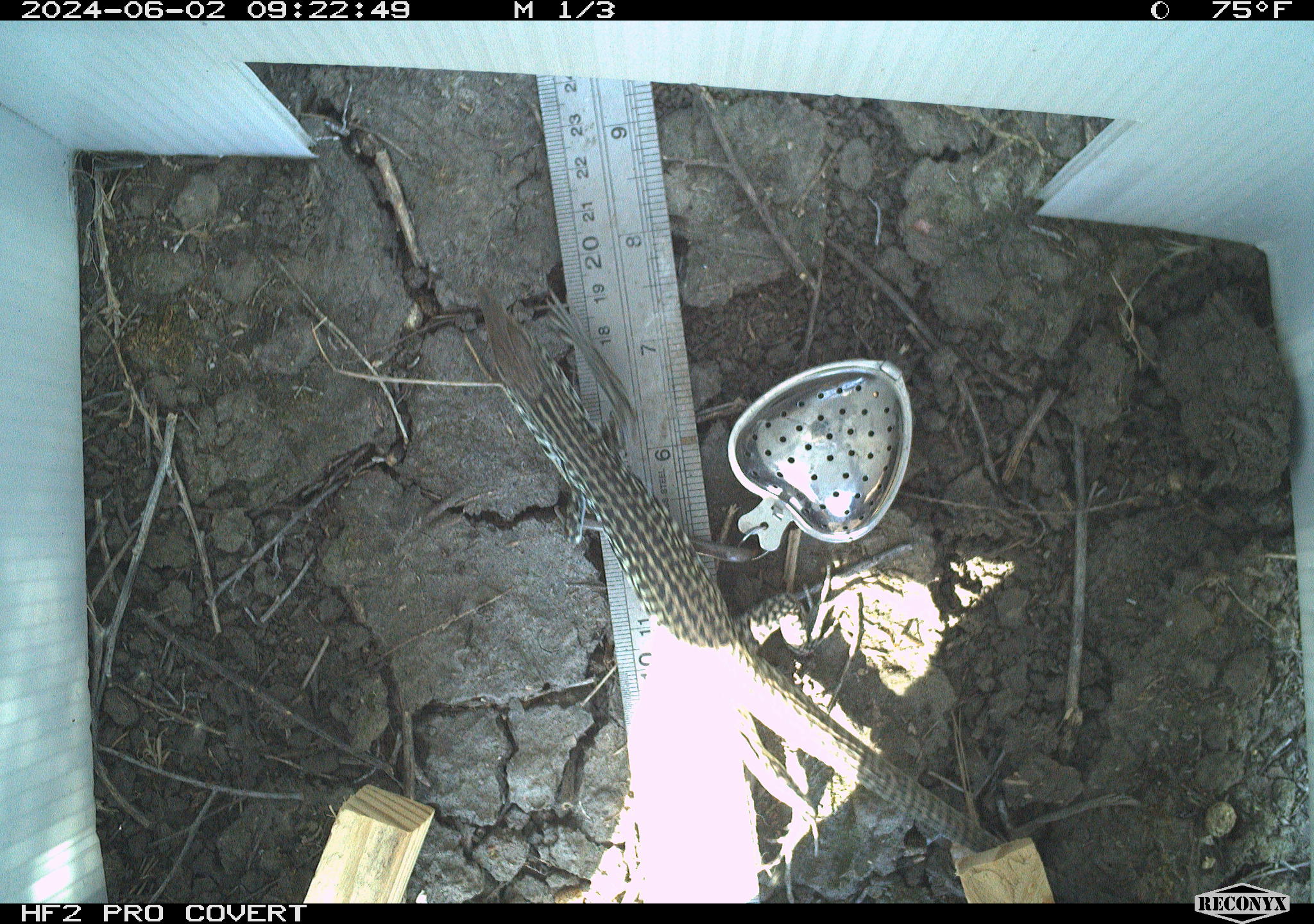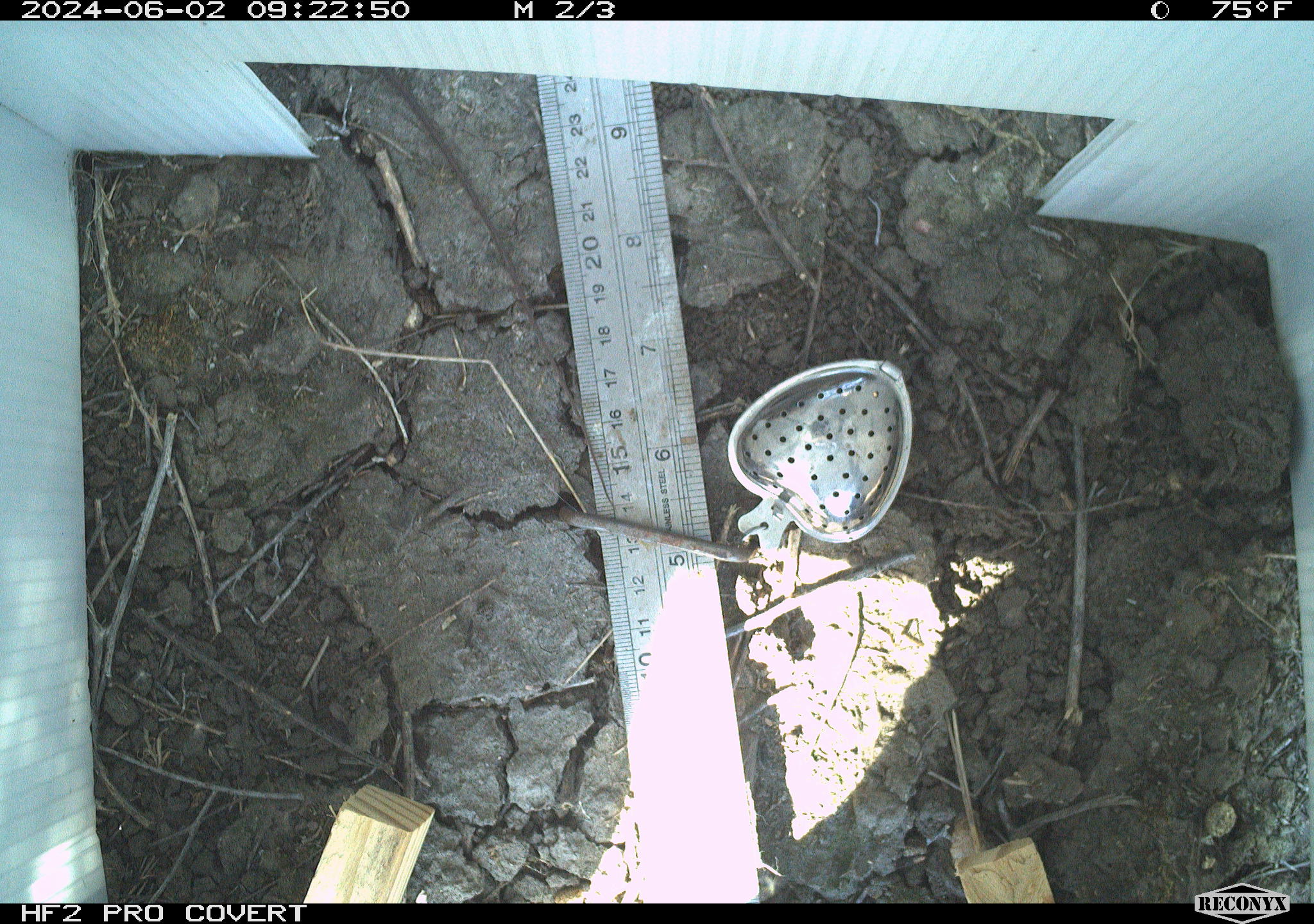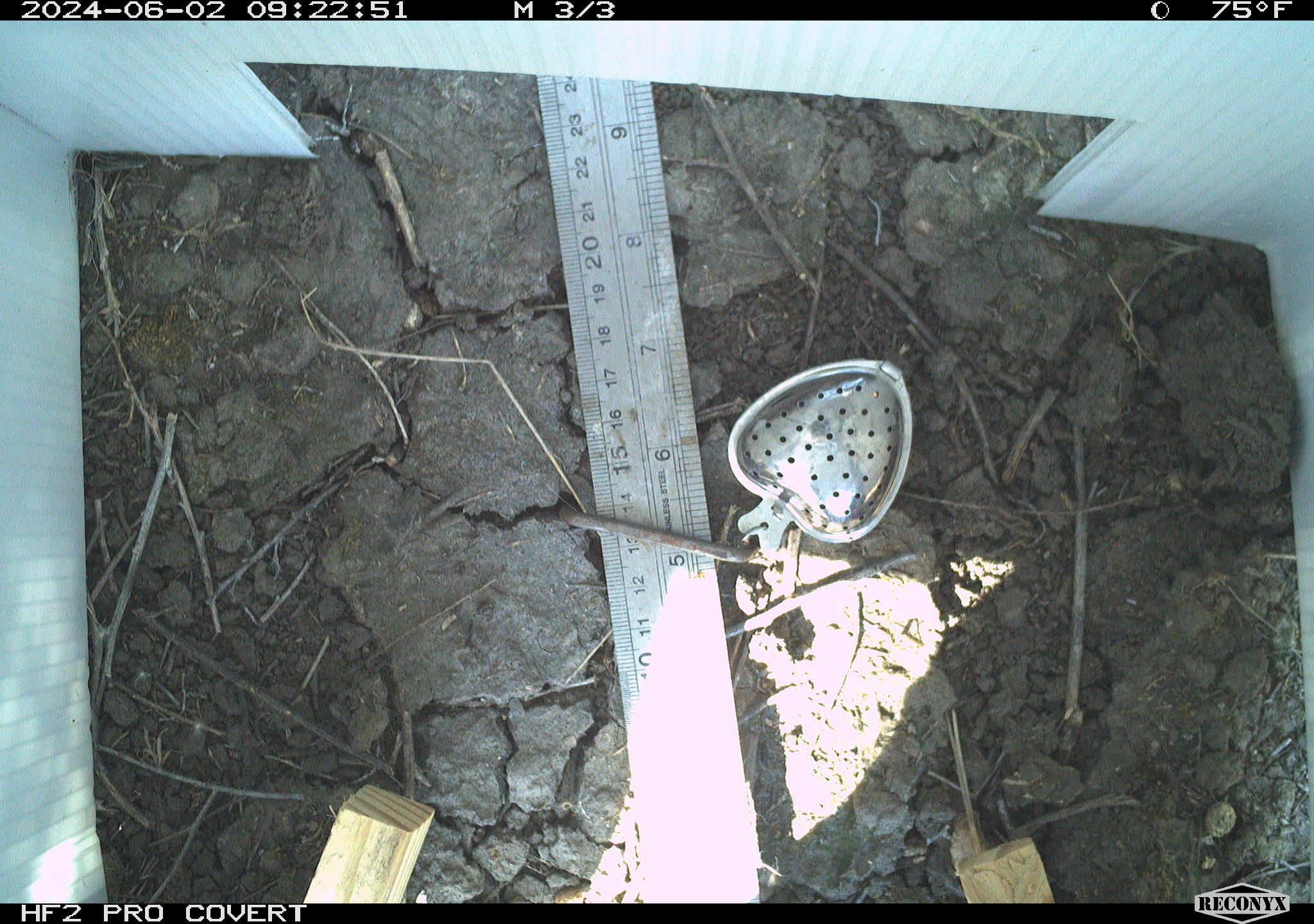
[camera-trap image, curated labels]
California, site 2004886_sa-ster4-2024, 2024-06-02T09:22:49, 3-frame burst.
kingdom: Animalia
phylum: Chordata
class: Reptilia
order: Squamata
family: Teiidae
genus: Aspidoscelis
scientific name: Aspidoscelis tigris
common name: western whiptail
Western whiptail (Aspidoscelis tigris).